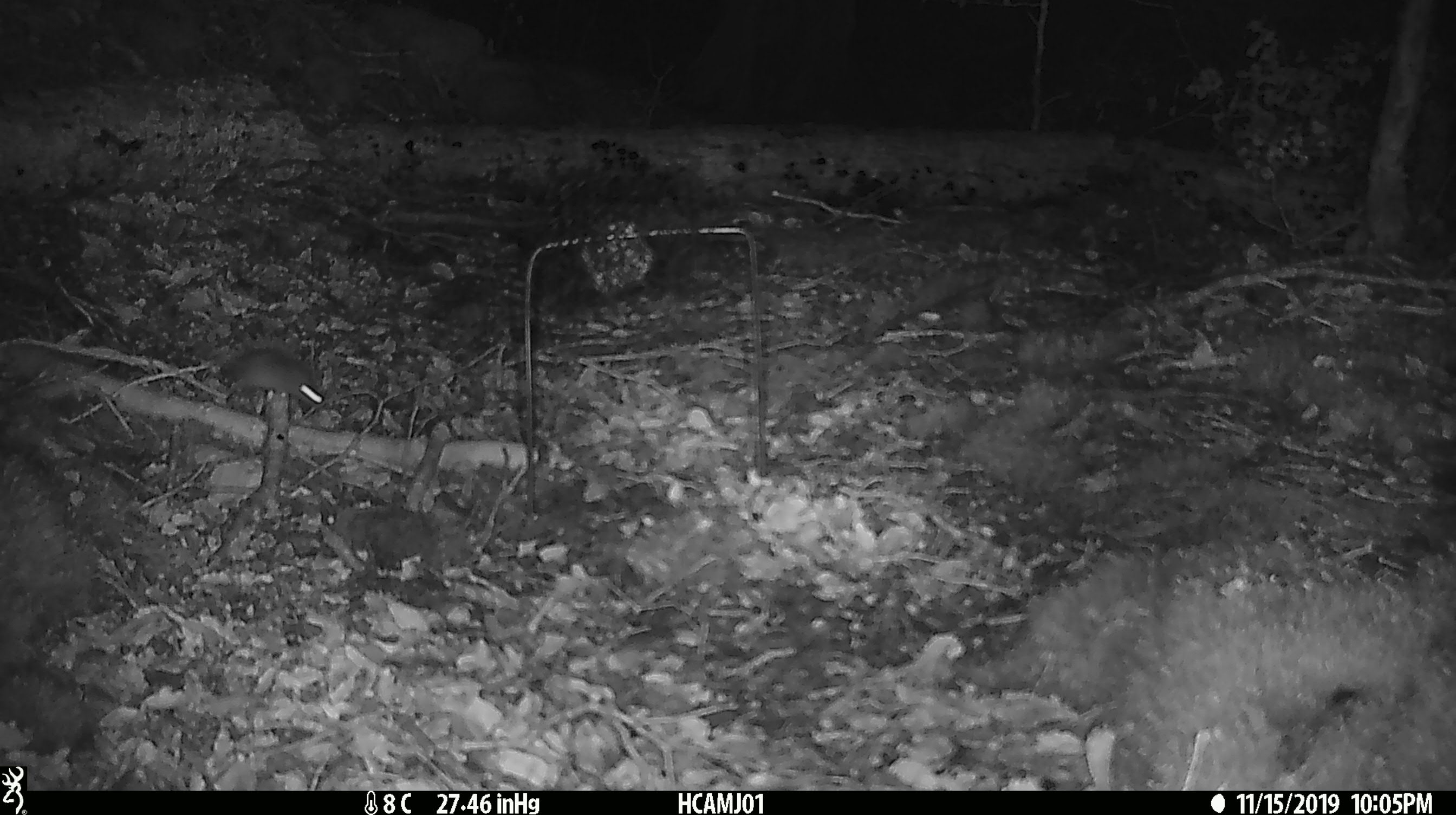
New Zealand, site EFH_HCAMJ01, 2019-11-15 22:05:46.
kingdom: Animalia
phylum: Chordata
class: Mammalia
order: Rodentia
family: Muridae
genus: Mus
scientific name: Mus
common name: mouse